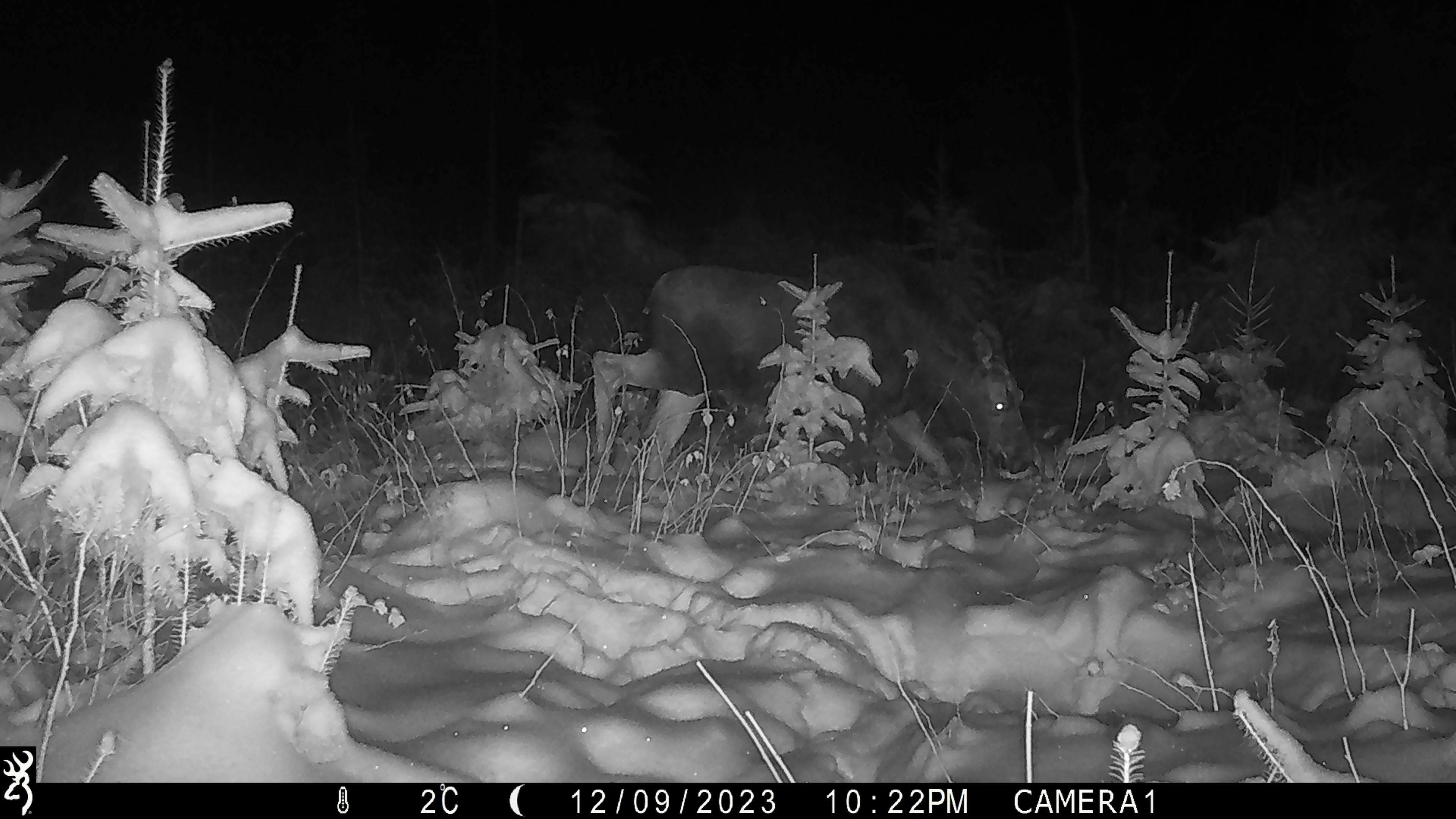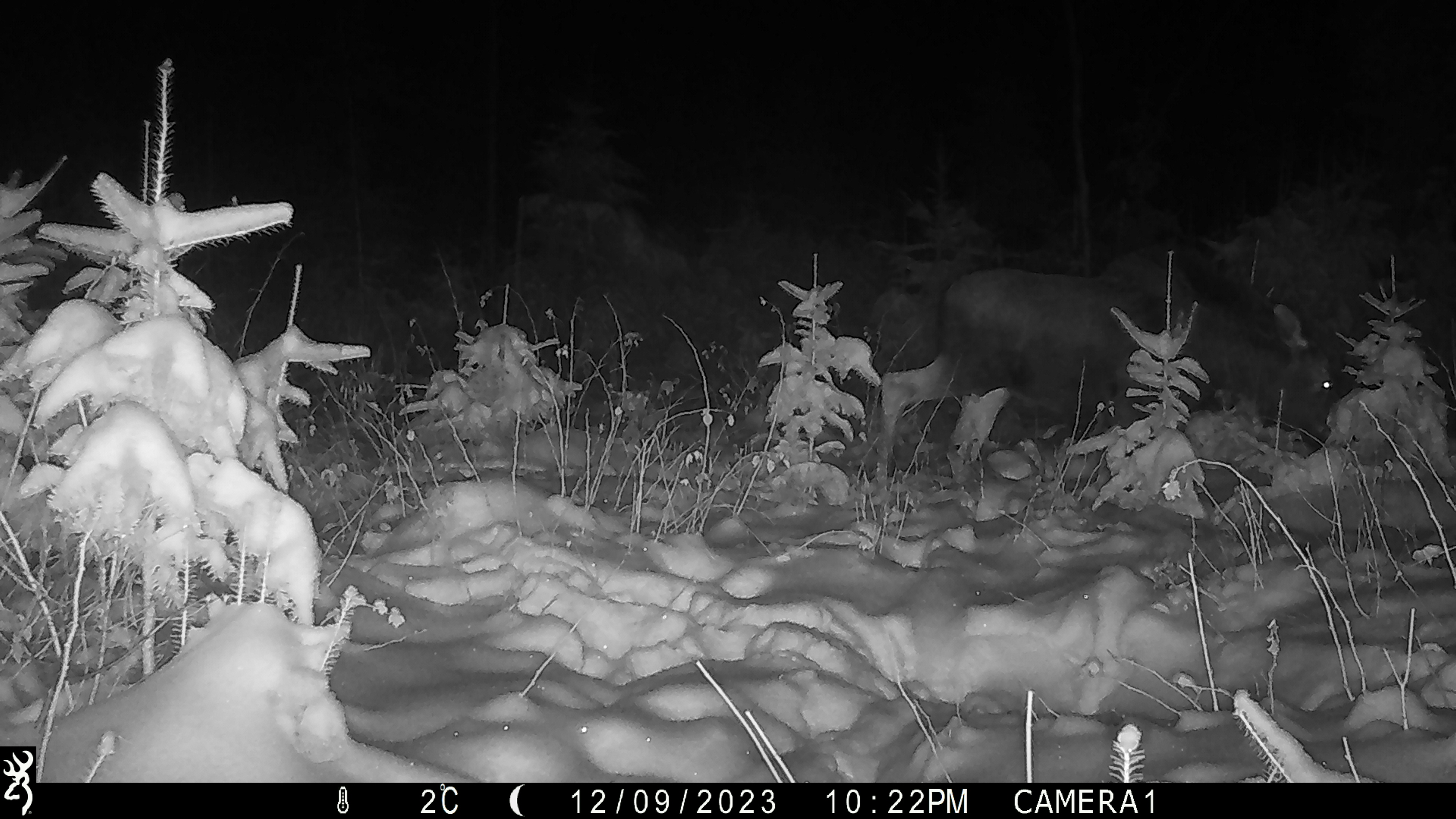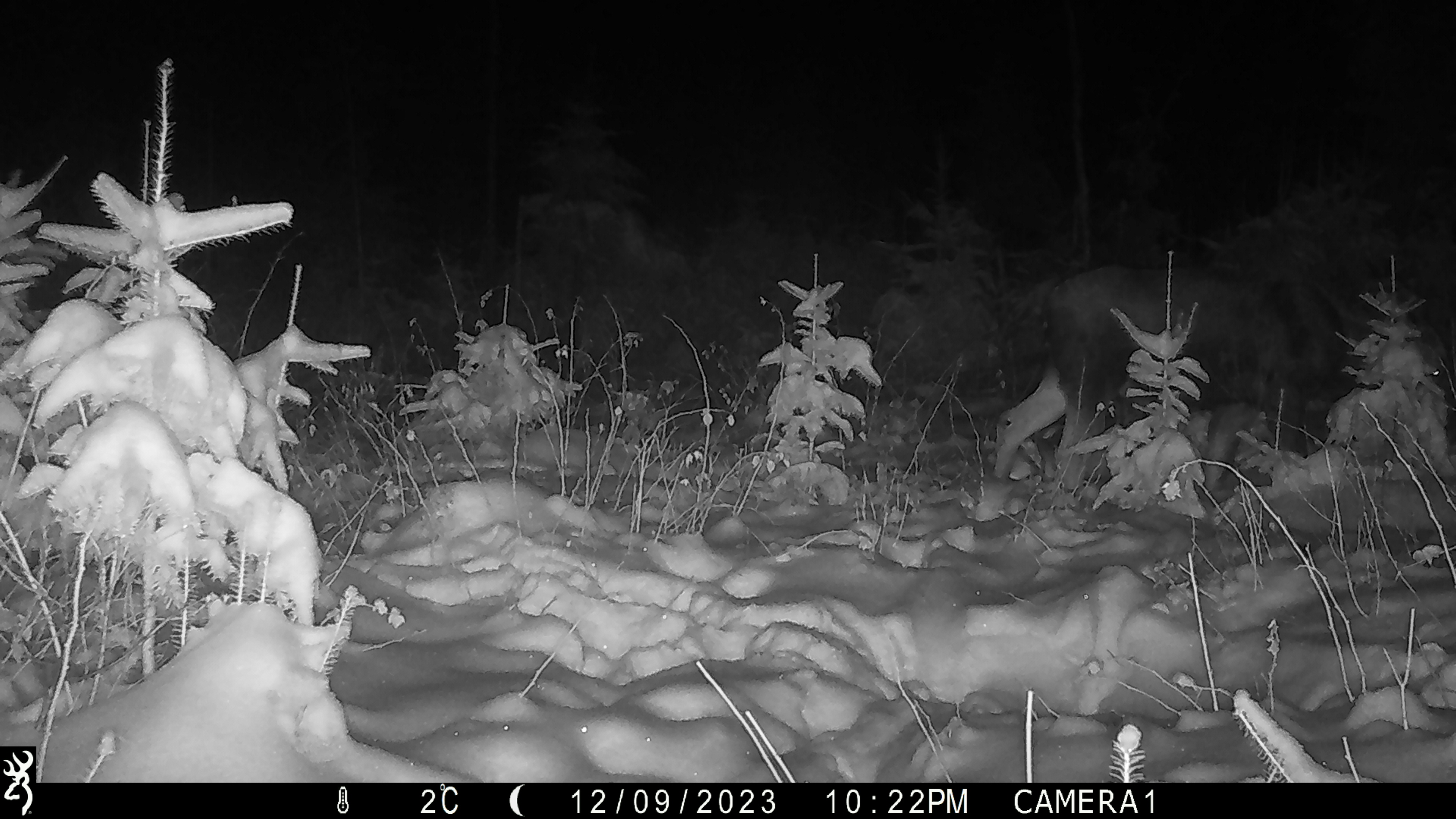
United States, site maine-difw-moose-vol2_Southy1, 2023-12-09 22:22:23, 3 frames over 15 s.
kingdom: Animalia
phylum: Chordata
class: Mammalia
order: Artiodactyla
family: Cervidae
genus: Alces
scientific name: Alces alces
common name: moose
Moose (Alces alces).